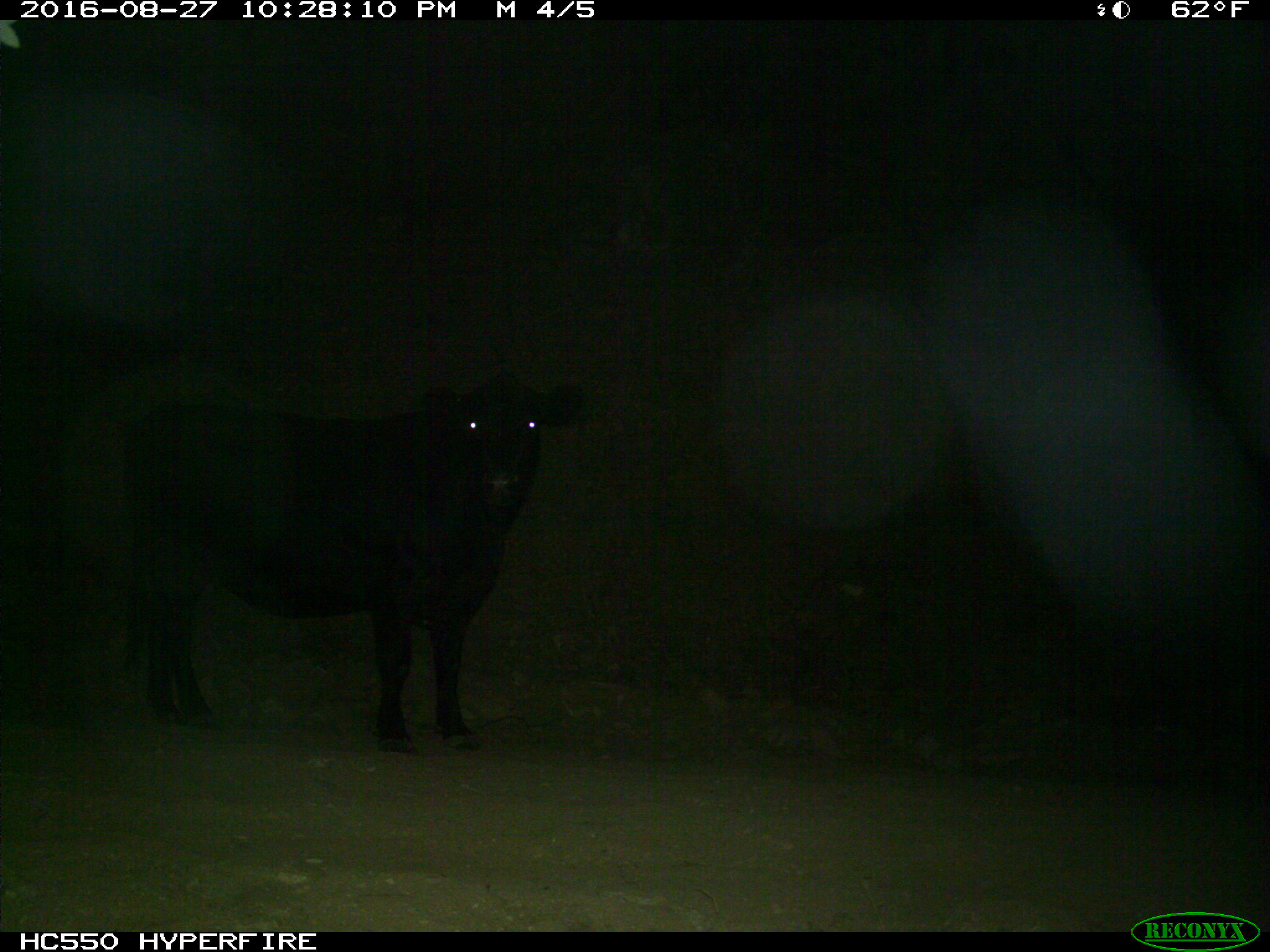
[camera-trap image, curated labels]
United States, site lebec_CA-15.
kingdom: Animalia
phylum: Chordata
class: Mammalia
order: Artiodactyla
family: Bovidae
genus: Bos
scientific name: Bos taurus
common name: domestic cow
Bos taurus (domestic cow).